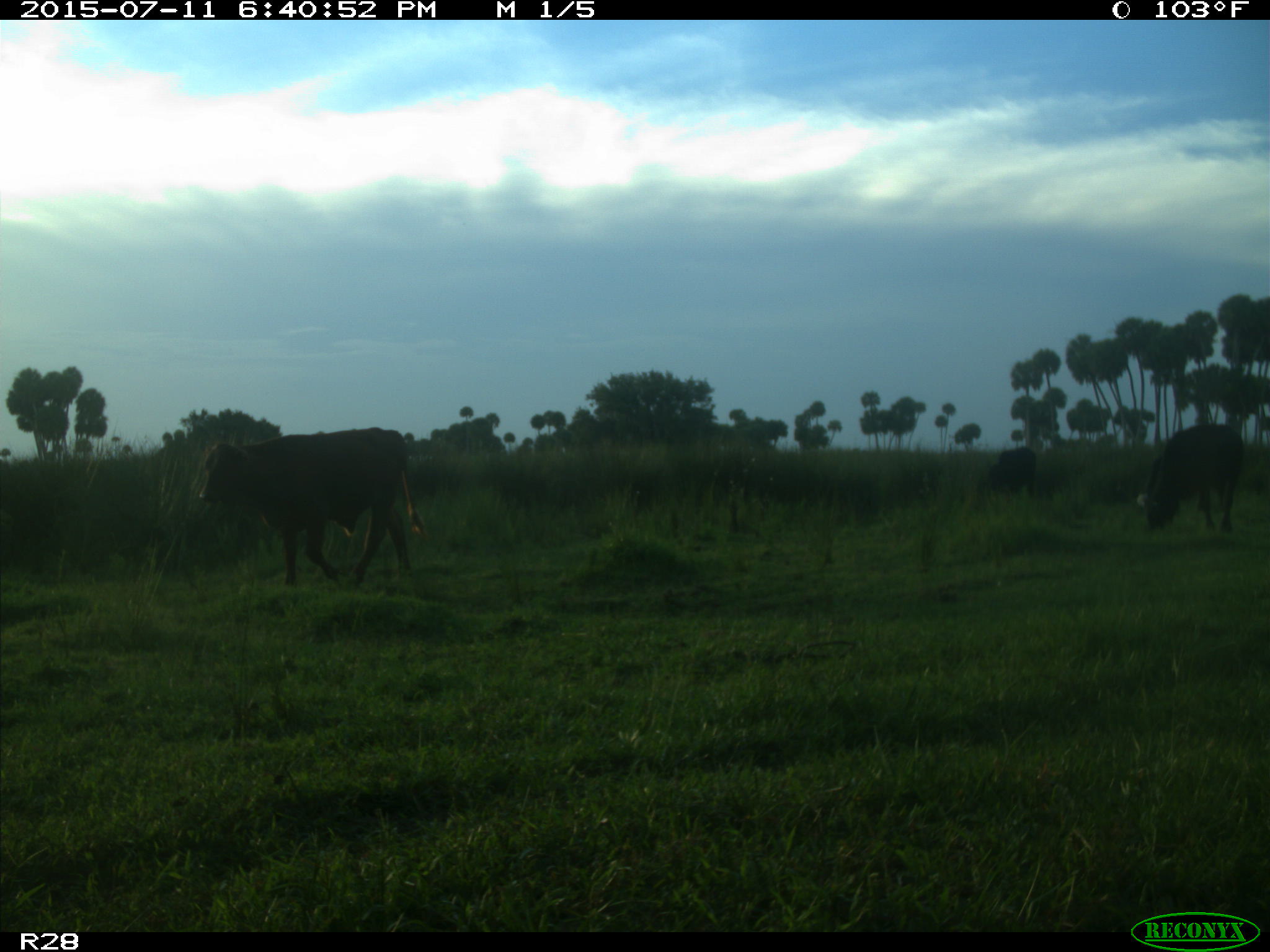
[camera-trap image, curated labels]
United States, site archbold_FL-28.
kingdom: Animalia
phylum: Chordata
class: Mammalia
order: Artiodactyla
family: Bovidae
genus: Bos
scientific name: Bos taurus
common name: domestic cow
Bos taurus (domestic cow).